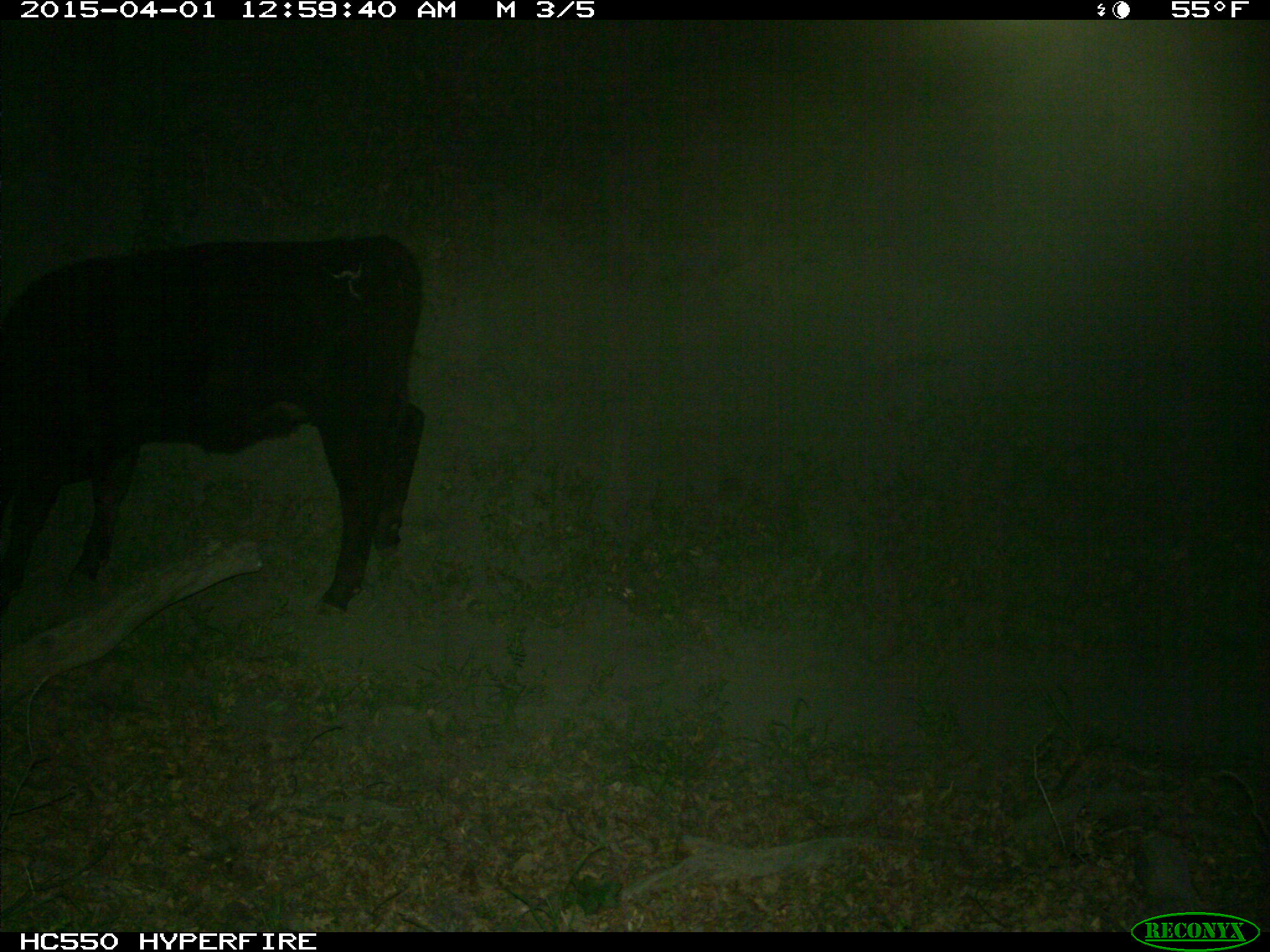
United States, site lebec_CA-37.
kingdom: Animalia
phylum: Chordata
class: Mammalia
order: Artiodactyla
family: Bovidae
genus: Bos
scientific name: Bos taurus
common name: domestic cow